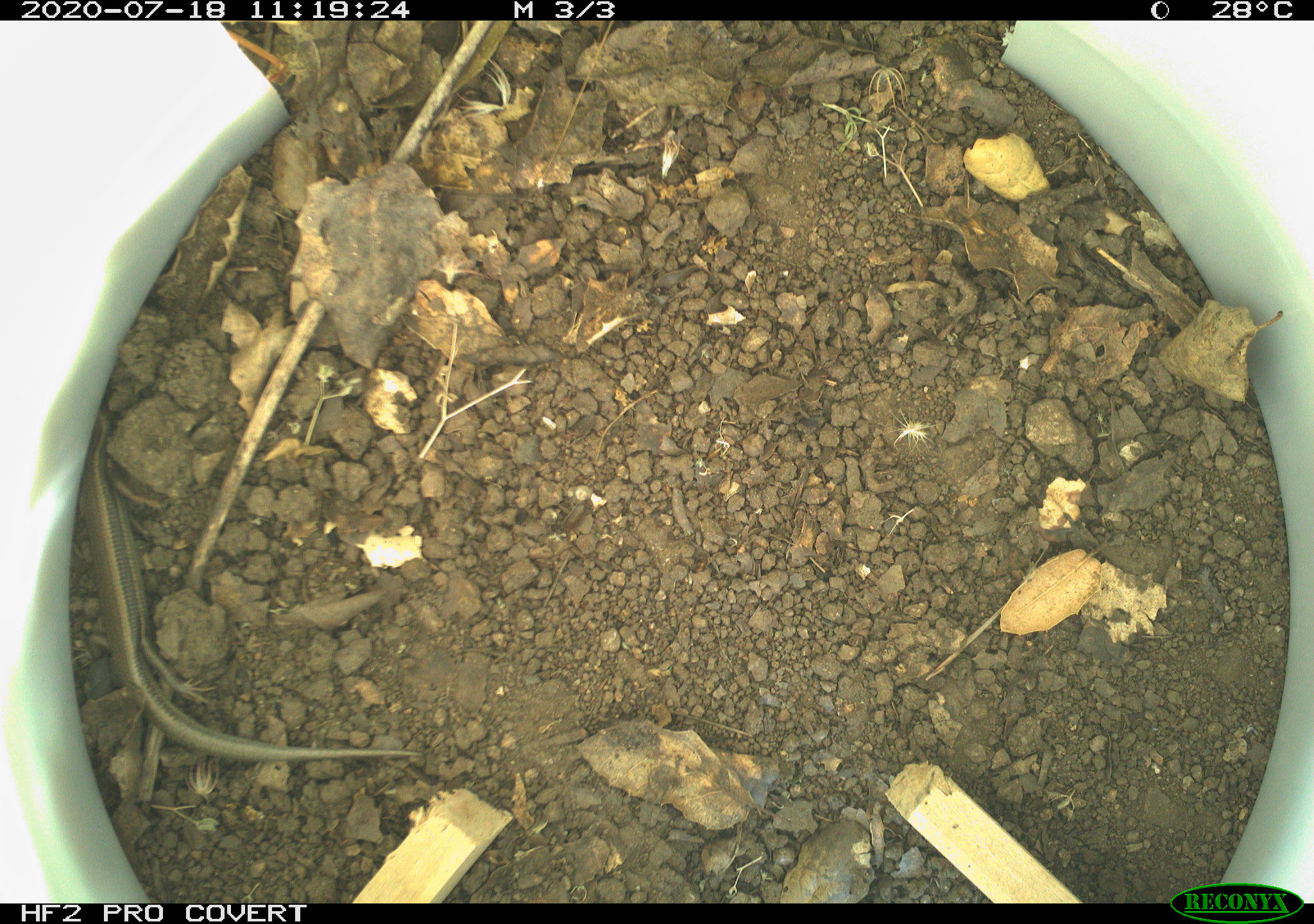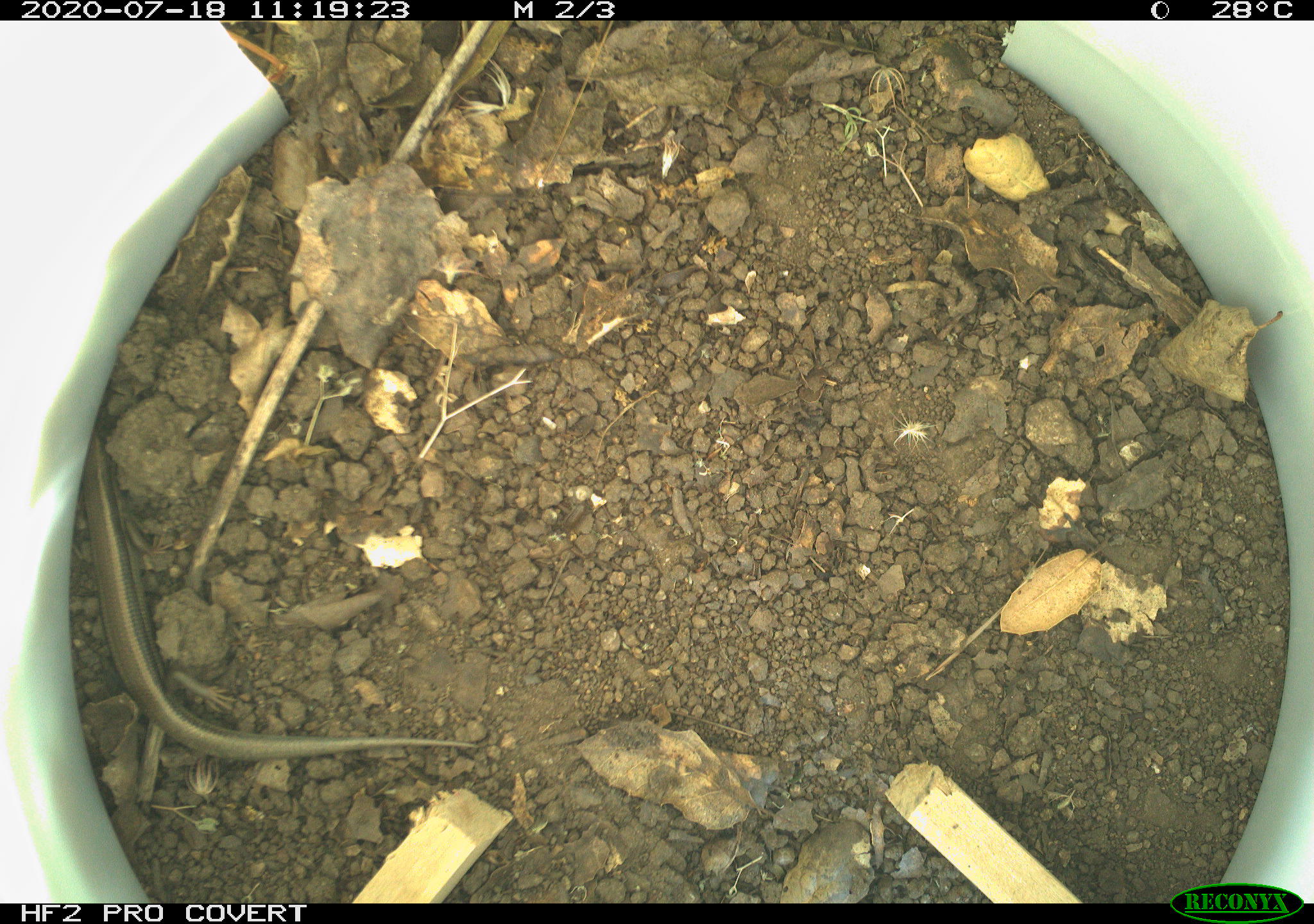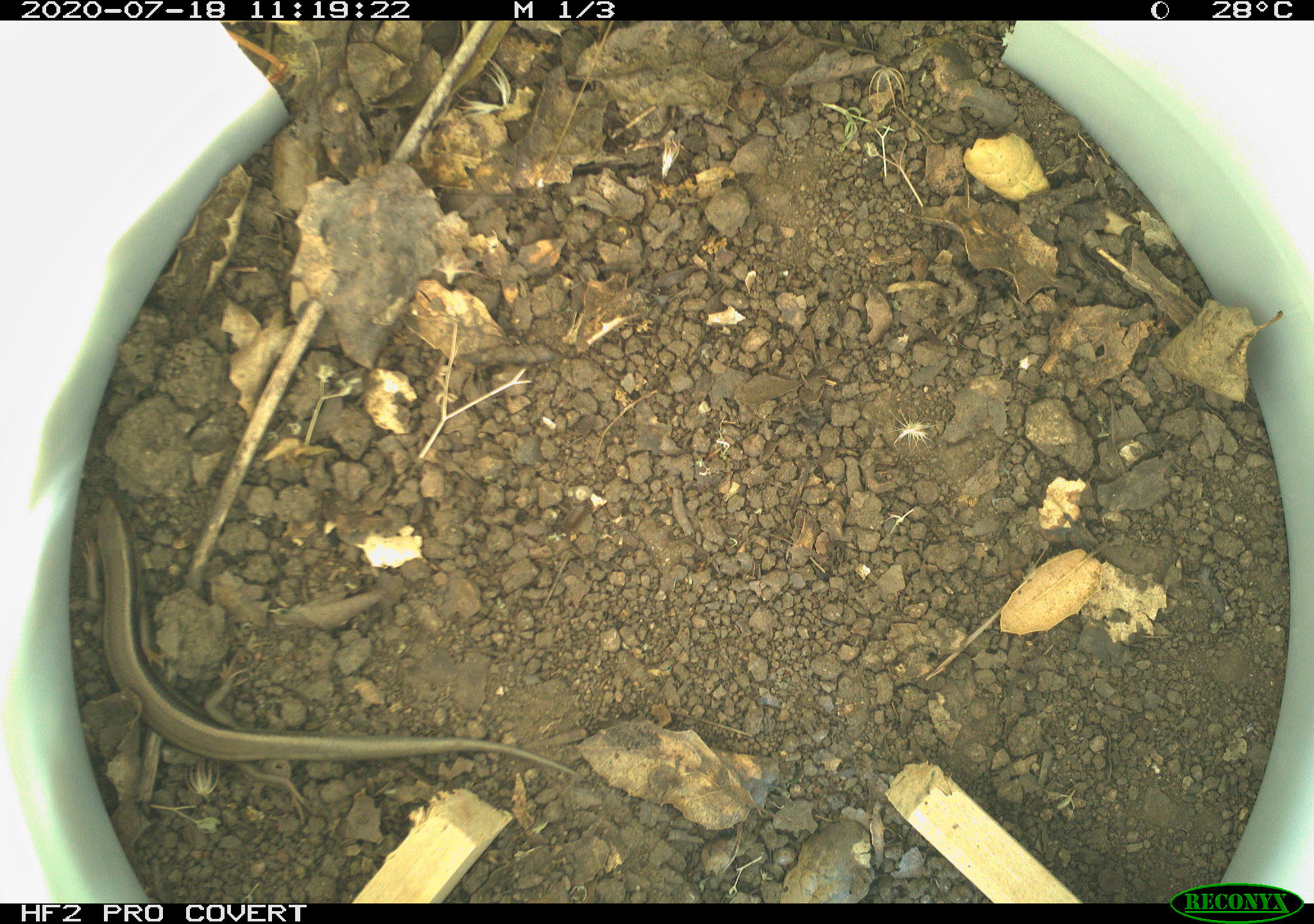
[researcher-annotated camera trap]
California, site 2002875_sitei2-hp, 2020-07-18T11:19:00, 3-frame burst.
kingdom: Animalia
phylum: Chordata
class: Reptilia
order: Squamata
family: Scincidae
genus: Plestiodon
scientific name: Plestiodon skiltonianus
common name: western skink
Western skink (Plestiodon skiltonianus).